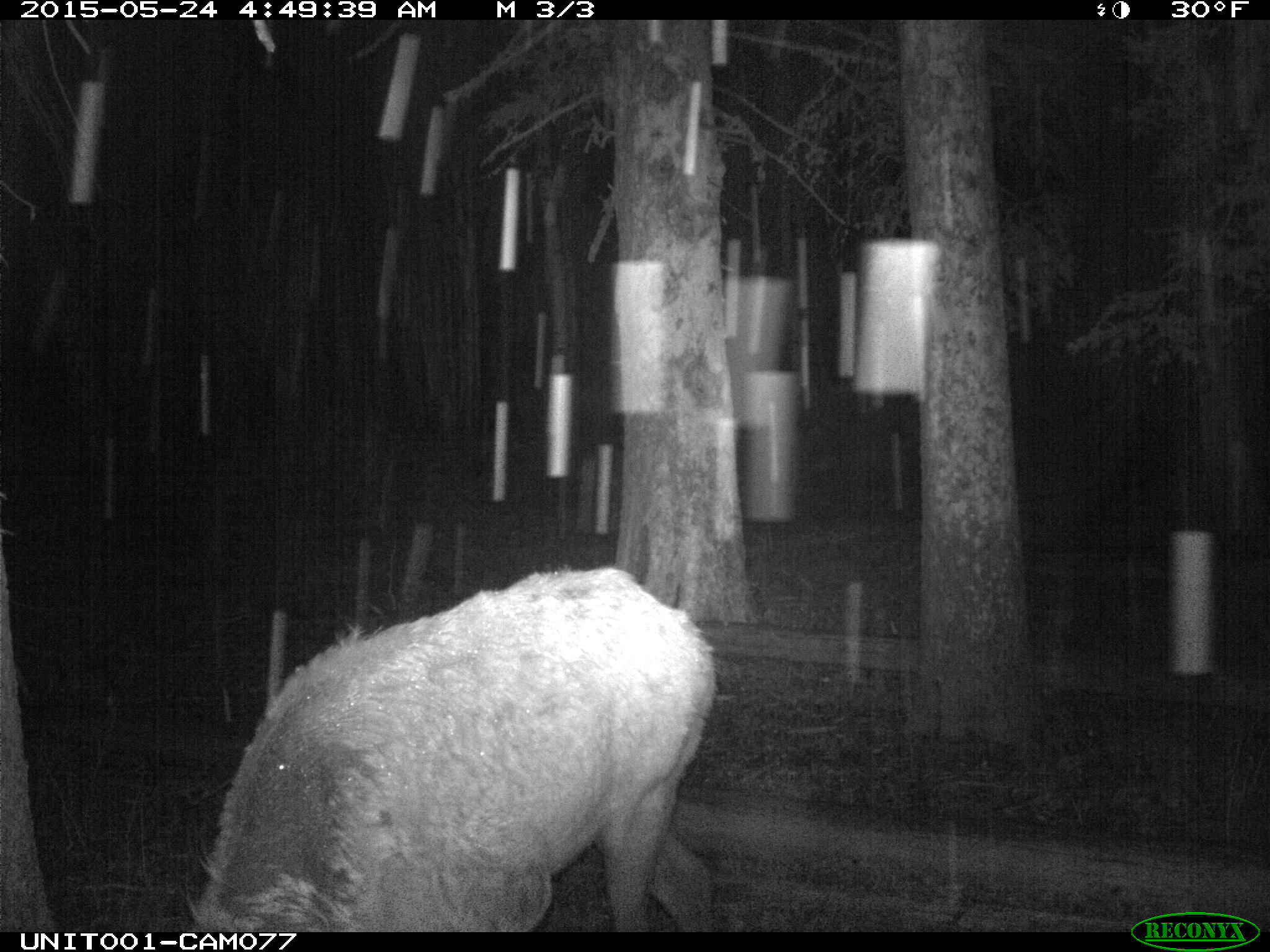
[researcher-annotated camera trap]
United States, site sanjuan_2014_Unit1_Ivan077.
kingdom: Animalia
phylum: Chordata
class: Mammalia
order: Artiodactyla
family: Cervidae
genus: Cervus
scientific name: Cervus elaphus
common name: red deer